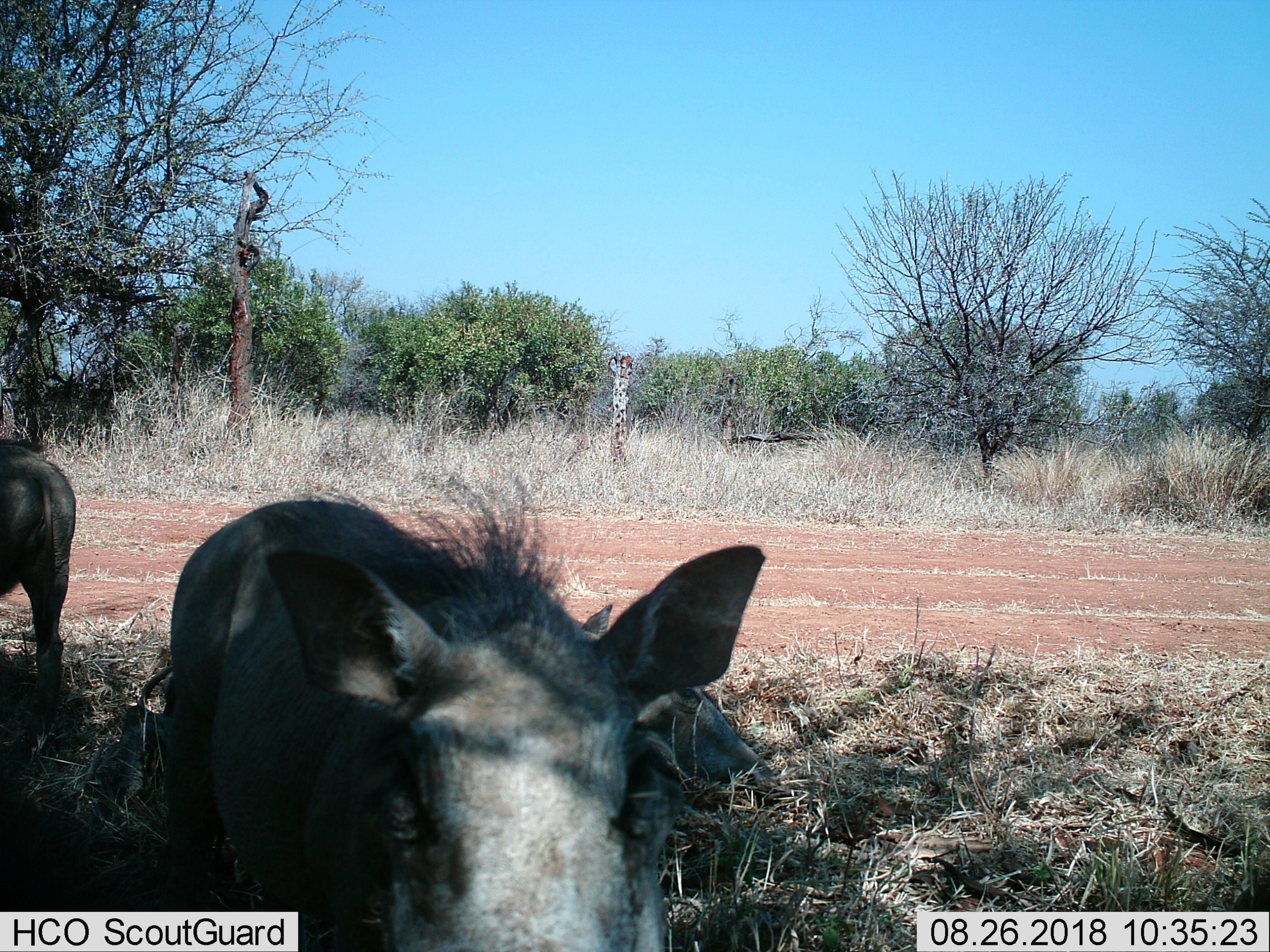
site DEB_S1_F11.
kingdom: Animalia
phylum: Chordata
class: Mammalia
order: Artiodactyla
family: Suidae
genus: Phacochoerus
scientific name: Phacochoerus africanus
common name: warthog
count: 2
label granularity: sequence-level